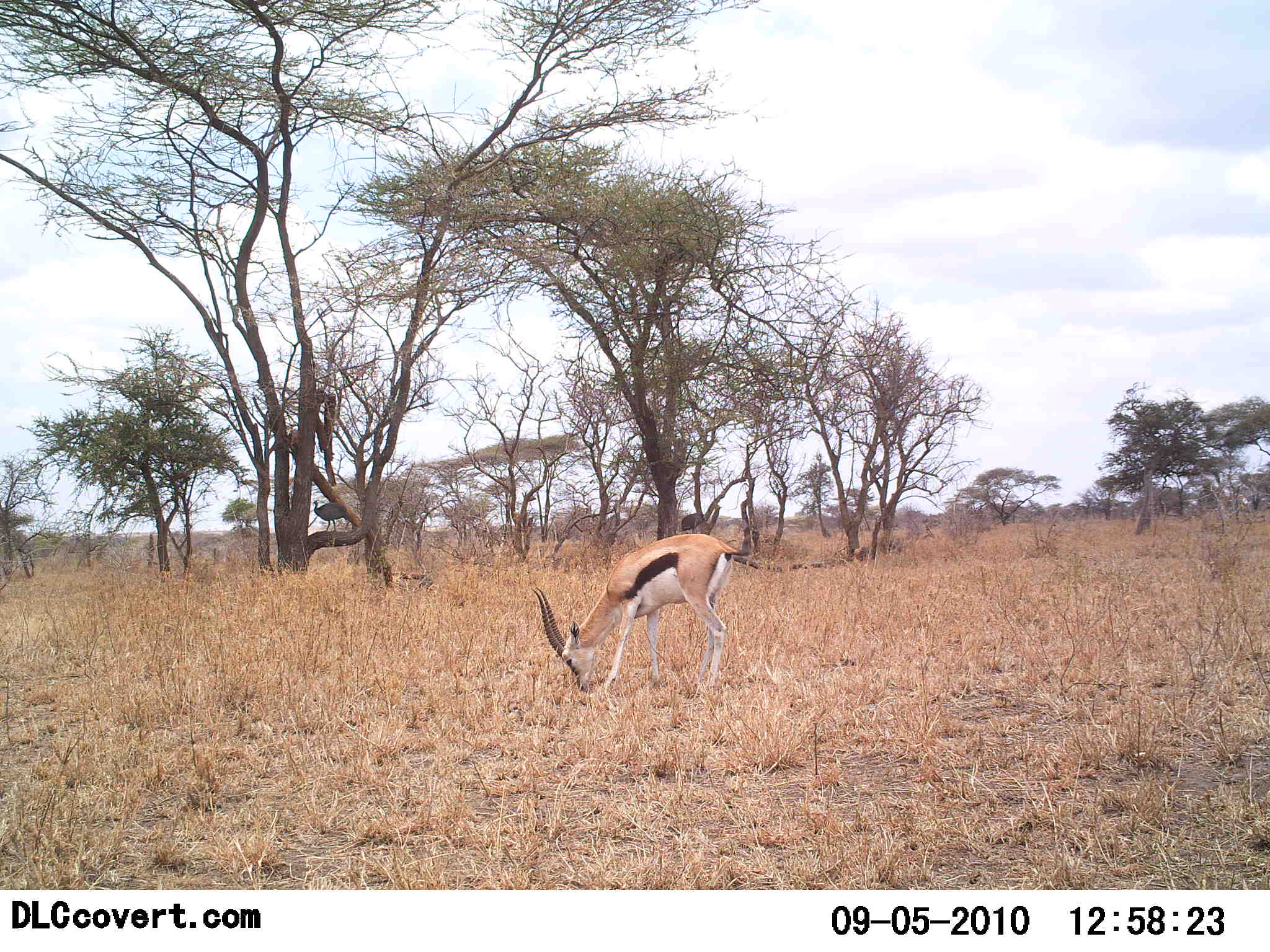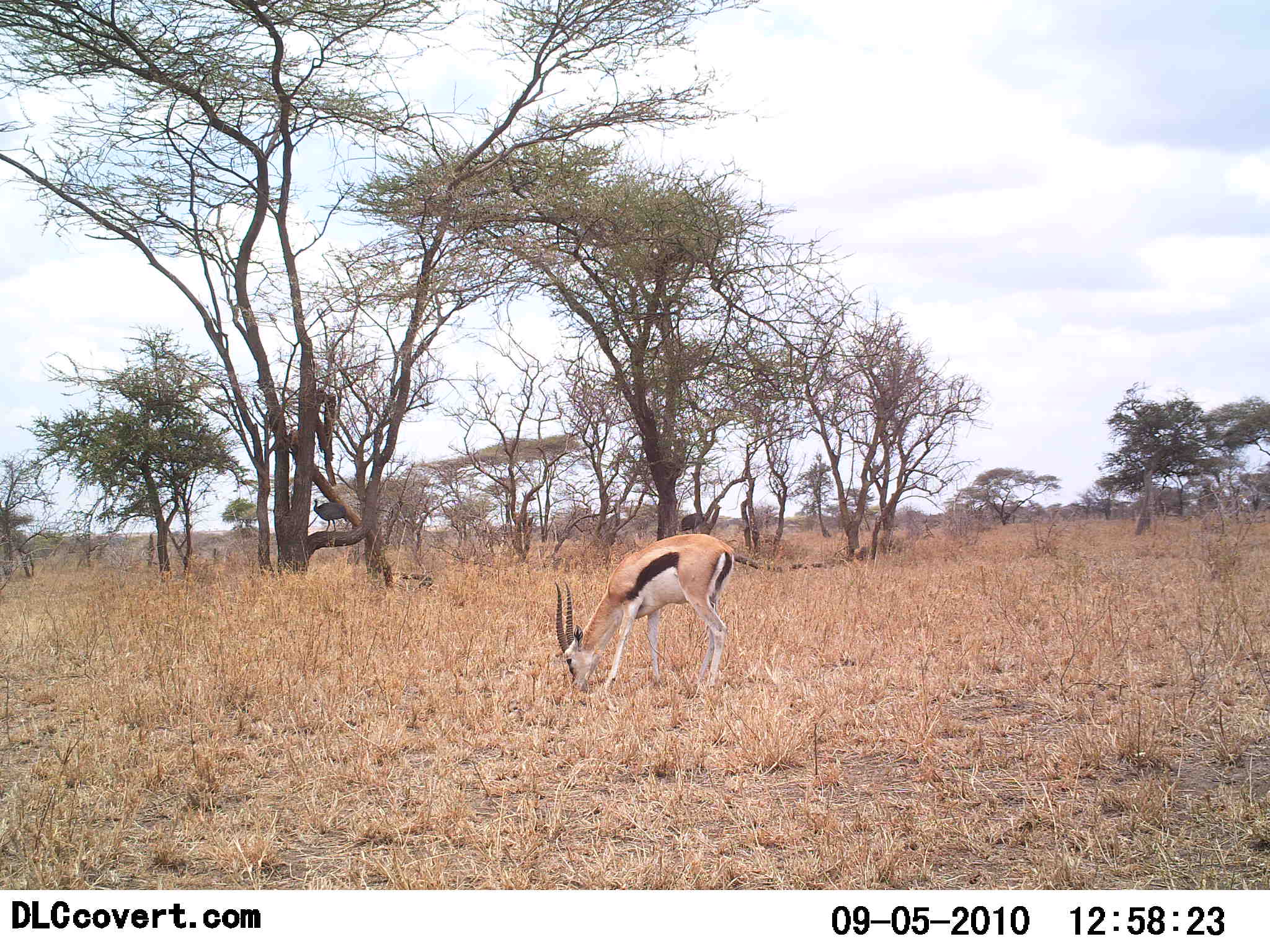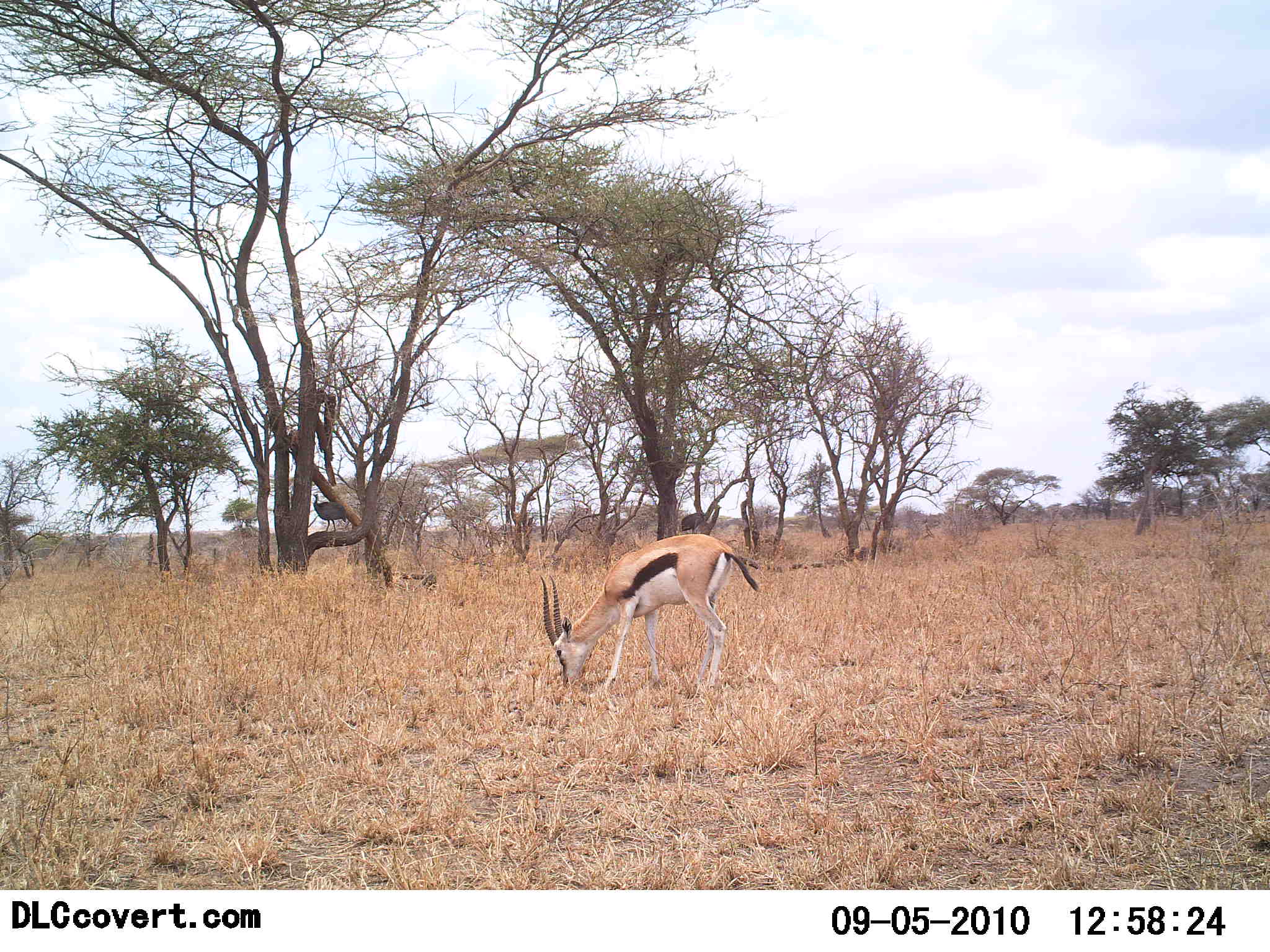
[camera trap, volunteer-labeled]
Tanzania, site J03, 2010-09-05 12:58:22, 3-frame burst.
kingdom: Animalia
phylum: Chordata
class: Mammalia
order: Artiodactyla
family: Bovidae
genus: Eudorcas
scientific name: Eudorcas thomsonii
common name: thomson's gazelle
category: gazellethomsons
Gazellethomsons (thomson's gazelle) (Eudorcas thomsonii), count 1. Behavior (volunteer vote fractions): standing 26%, resting 0%, moving 4%, interacting 0%. Young present (vote fraction): 0%. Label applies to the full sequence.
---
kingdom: Animalia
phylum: Chordata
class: Aves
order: Galliformes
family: Numididae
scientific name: Numididae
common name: guinea fowl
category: guineafowl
Guineafowl (guinea fowl) (Numididae), count 1. Behavior (volunteer vote fractions): standing 90%, resting 0%, moving 10%, interacting 0%. Young present (vote fraction): 0%. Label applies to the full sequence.